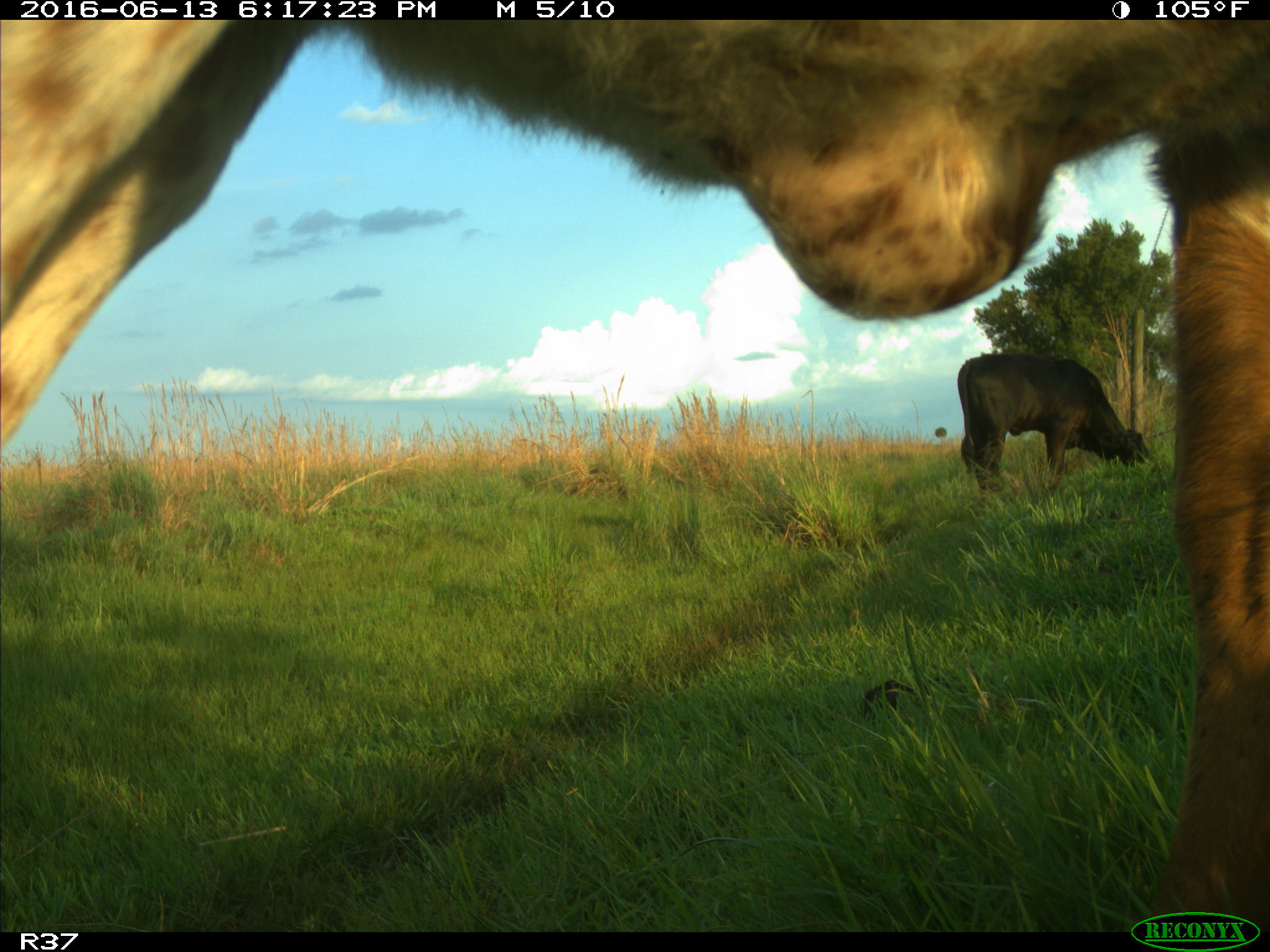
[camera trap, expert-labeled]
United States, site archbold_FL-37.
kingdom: Animalia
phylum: Chordata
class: Mammalia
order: Artiodactyla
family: Bovidae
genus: Bos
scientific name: Bos taurus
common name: domestic cow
Bos taurus (domestic cow).